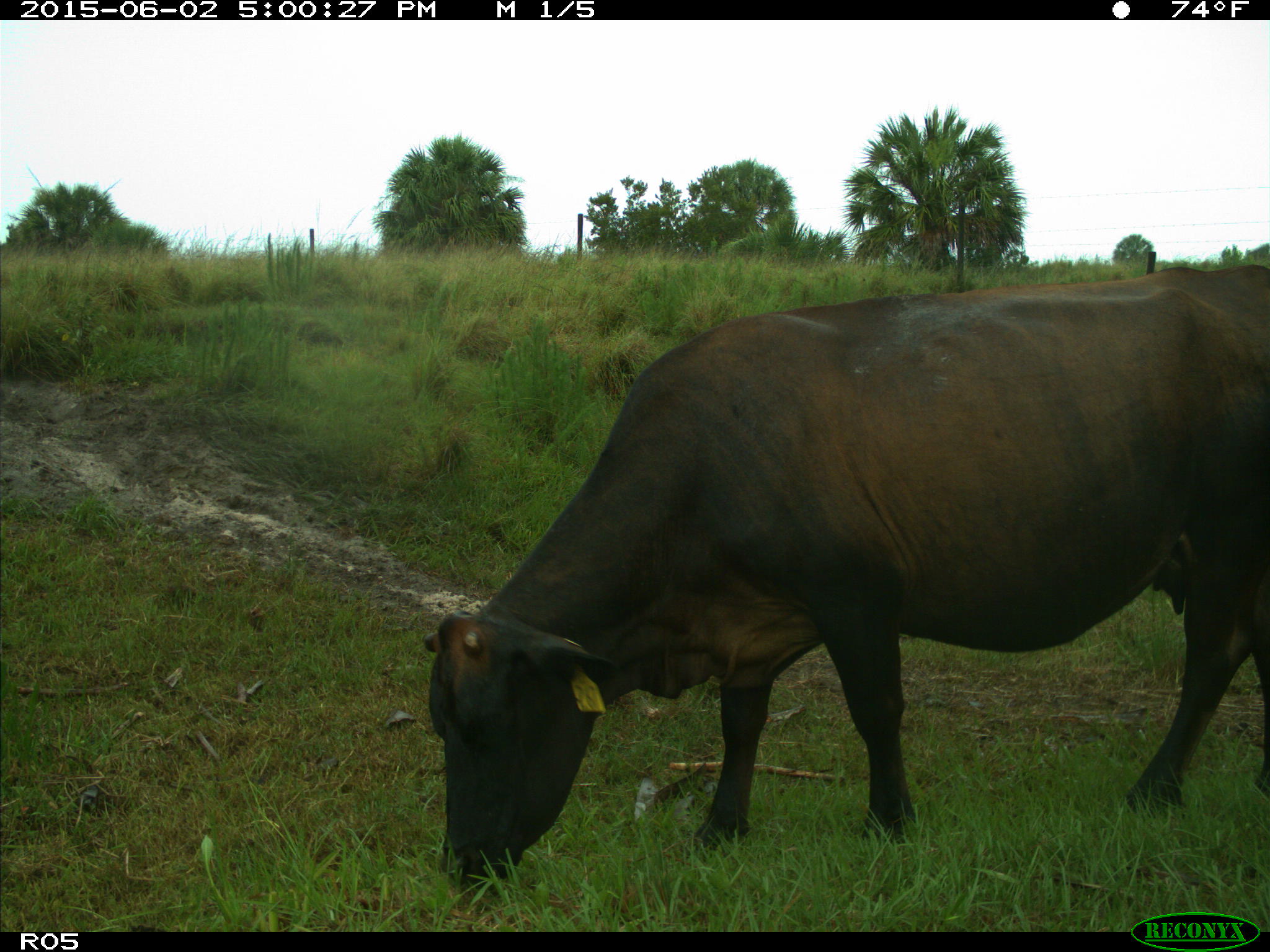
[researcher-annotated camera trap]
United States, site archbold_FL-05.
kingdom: Animalia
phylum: Chordata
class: Mammalia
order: Artiodactyla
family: Bovidae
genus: Bos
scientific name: Bos taurus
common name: domestic cow